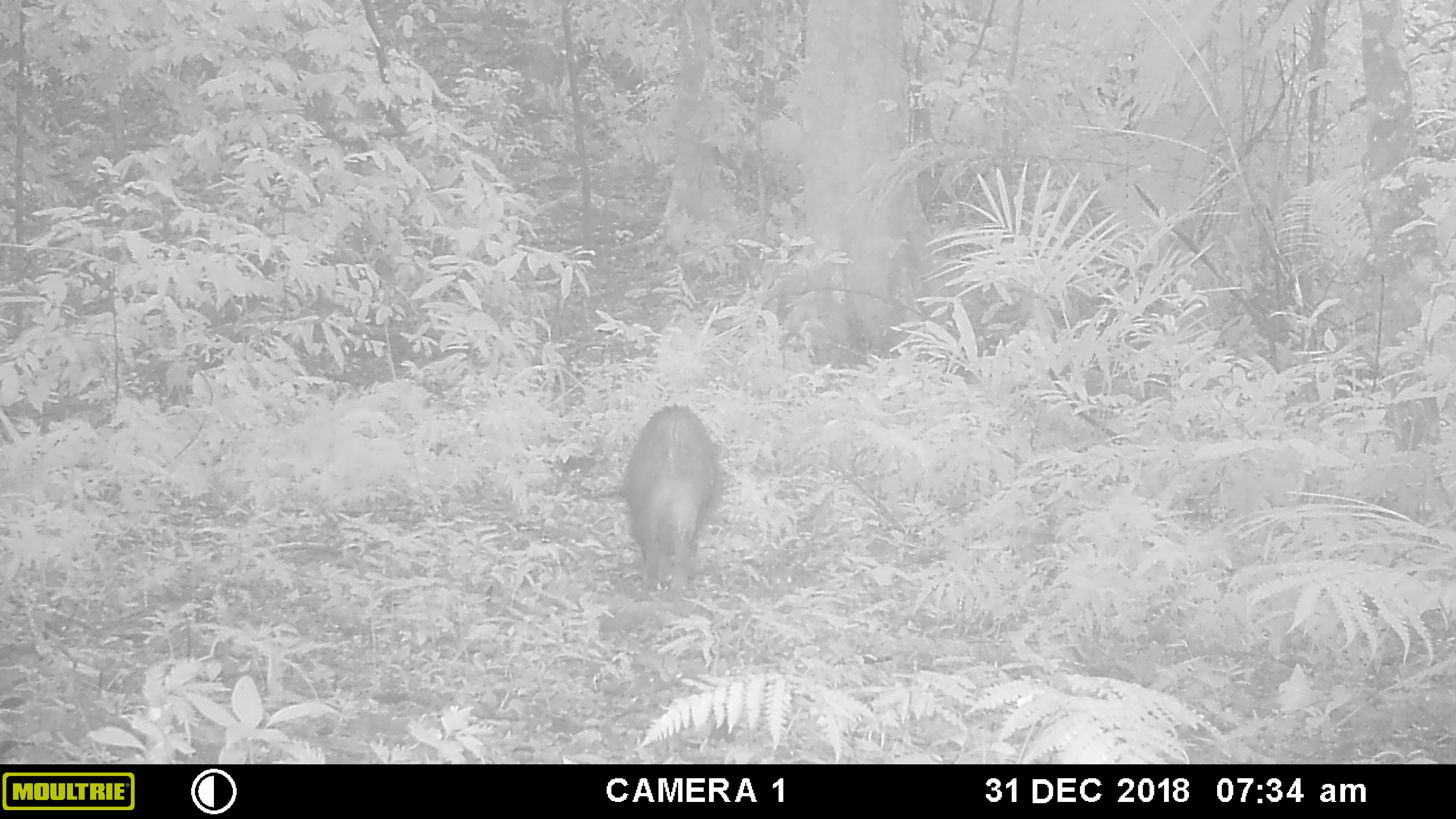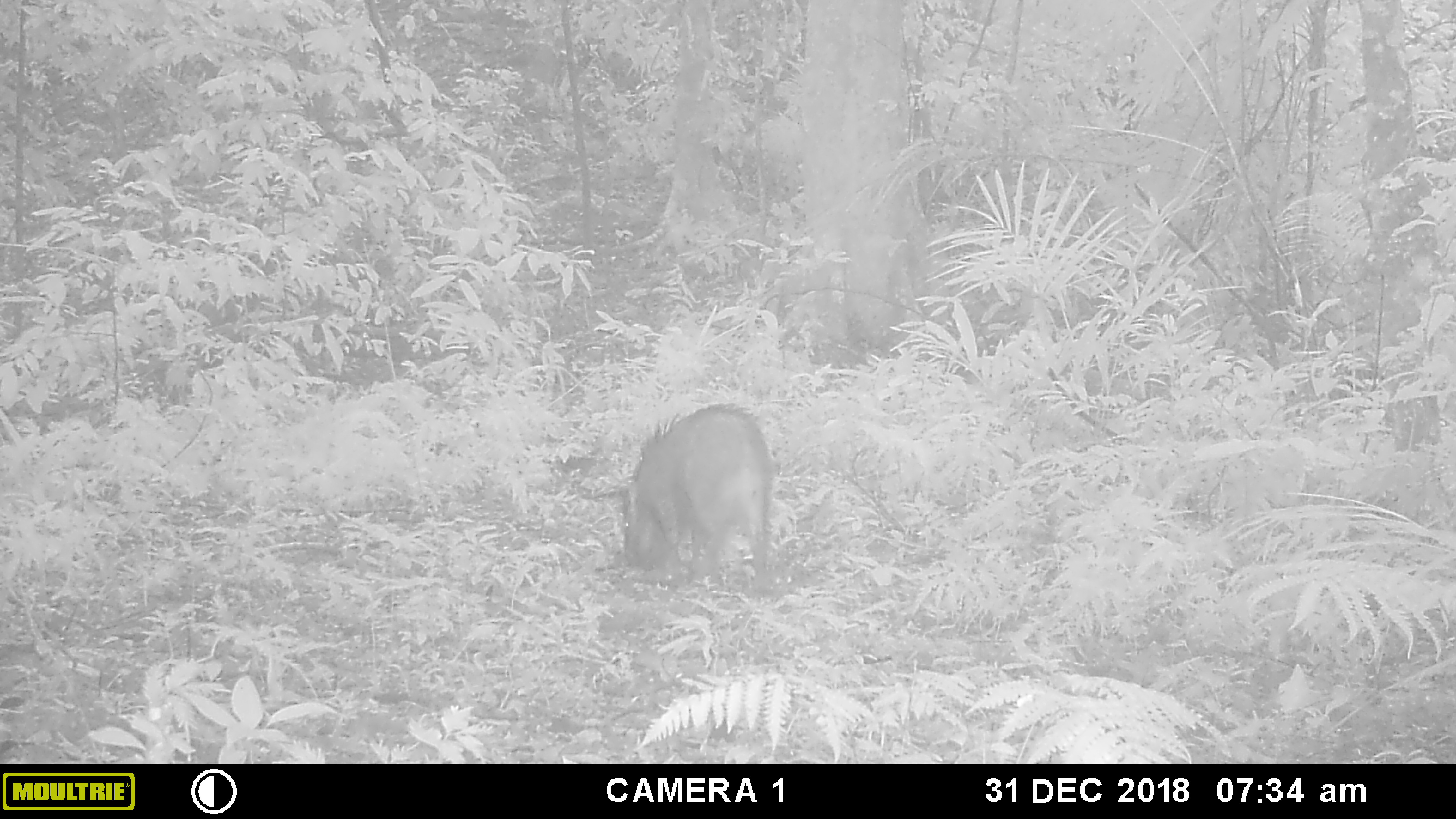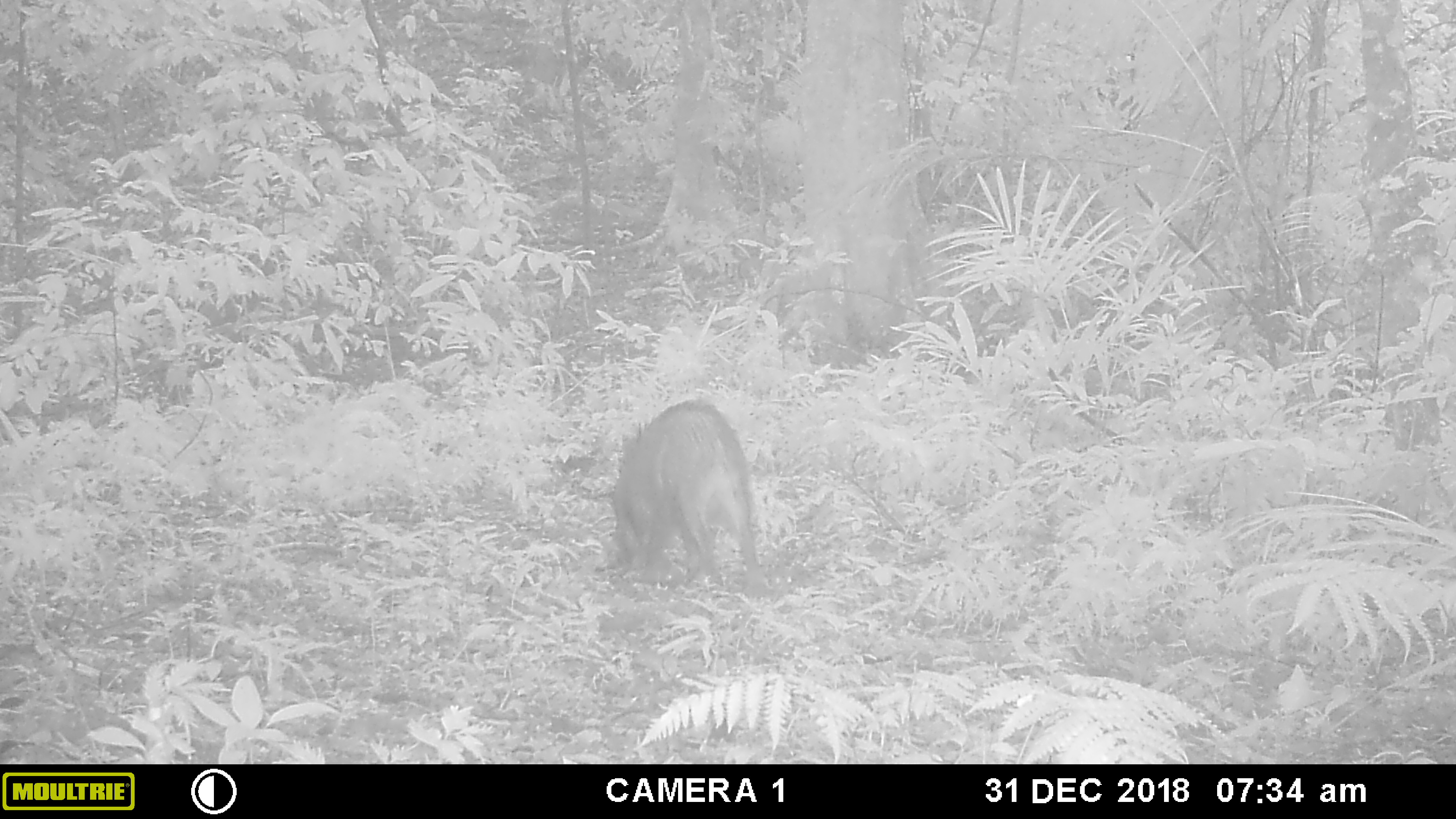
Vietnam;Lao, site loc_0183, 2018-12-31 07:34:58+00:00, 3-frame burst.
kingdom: Animalia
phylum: Chordata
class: Mammalia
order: Artiodactyla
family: Suidae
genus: Sus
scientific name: Sus scrofa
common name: eurasian wild pig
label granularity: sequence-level